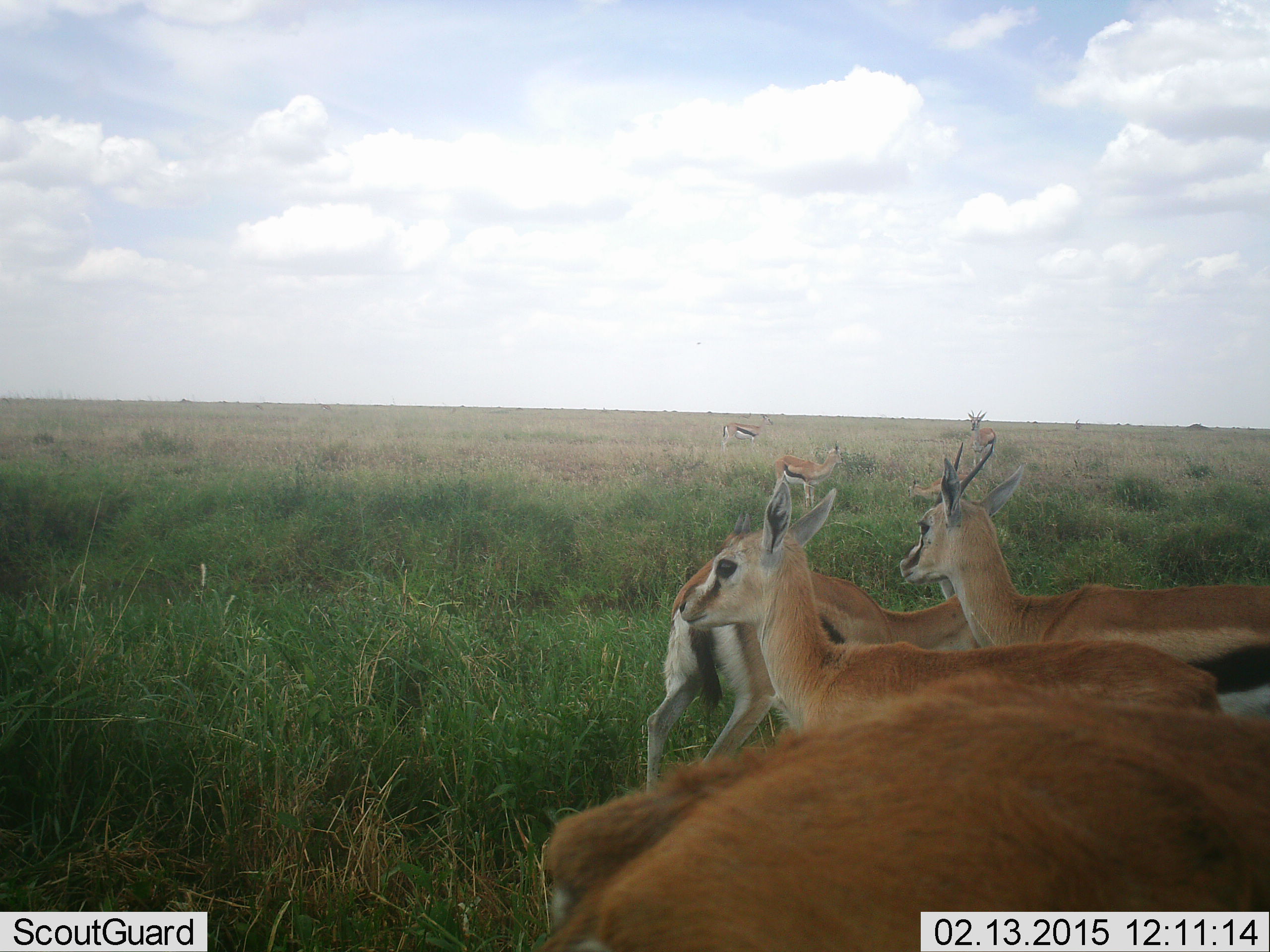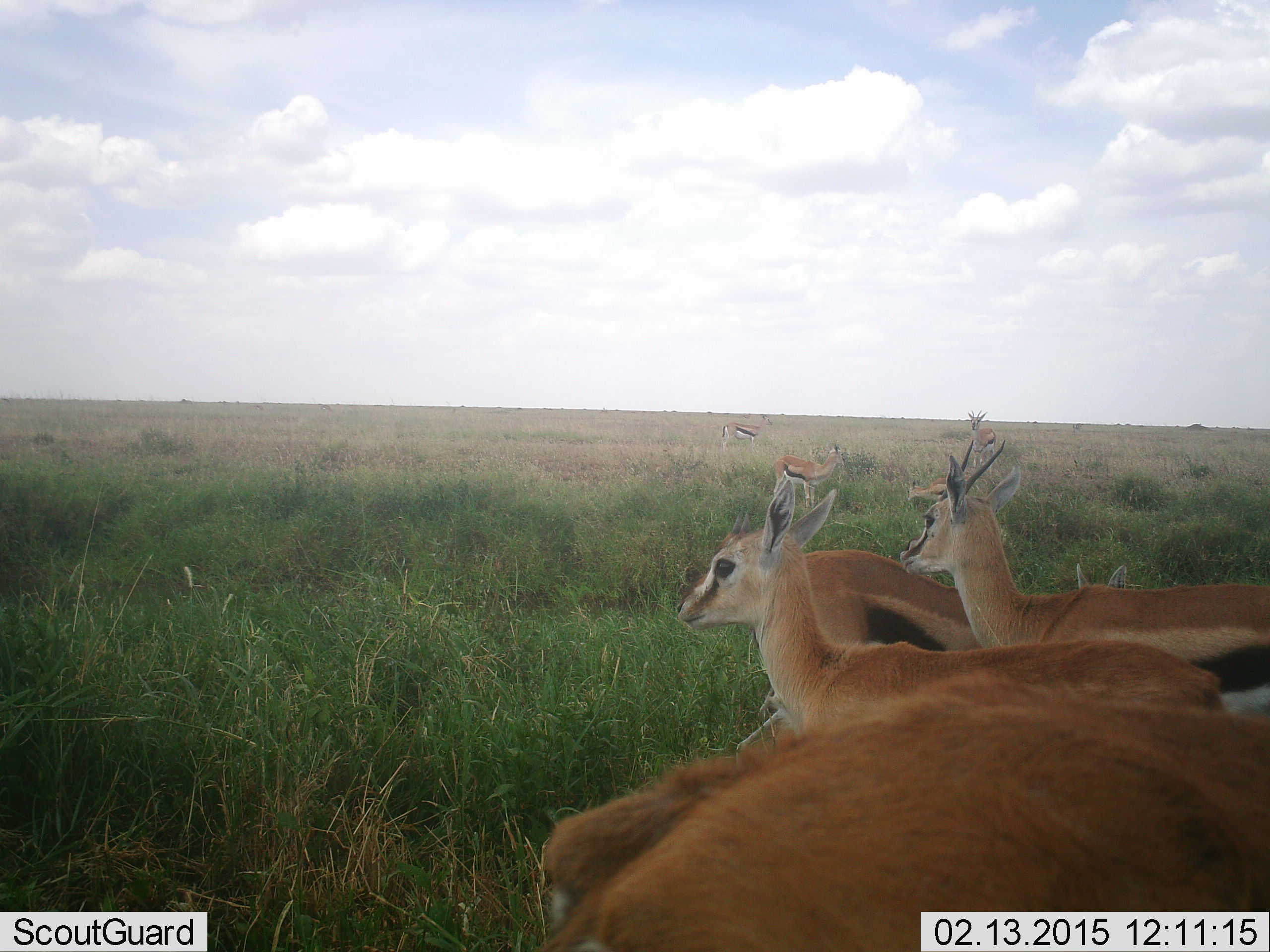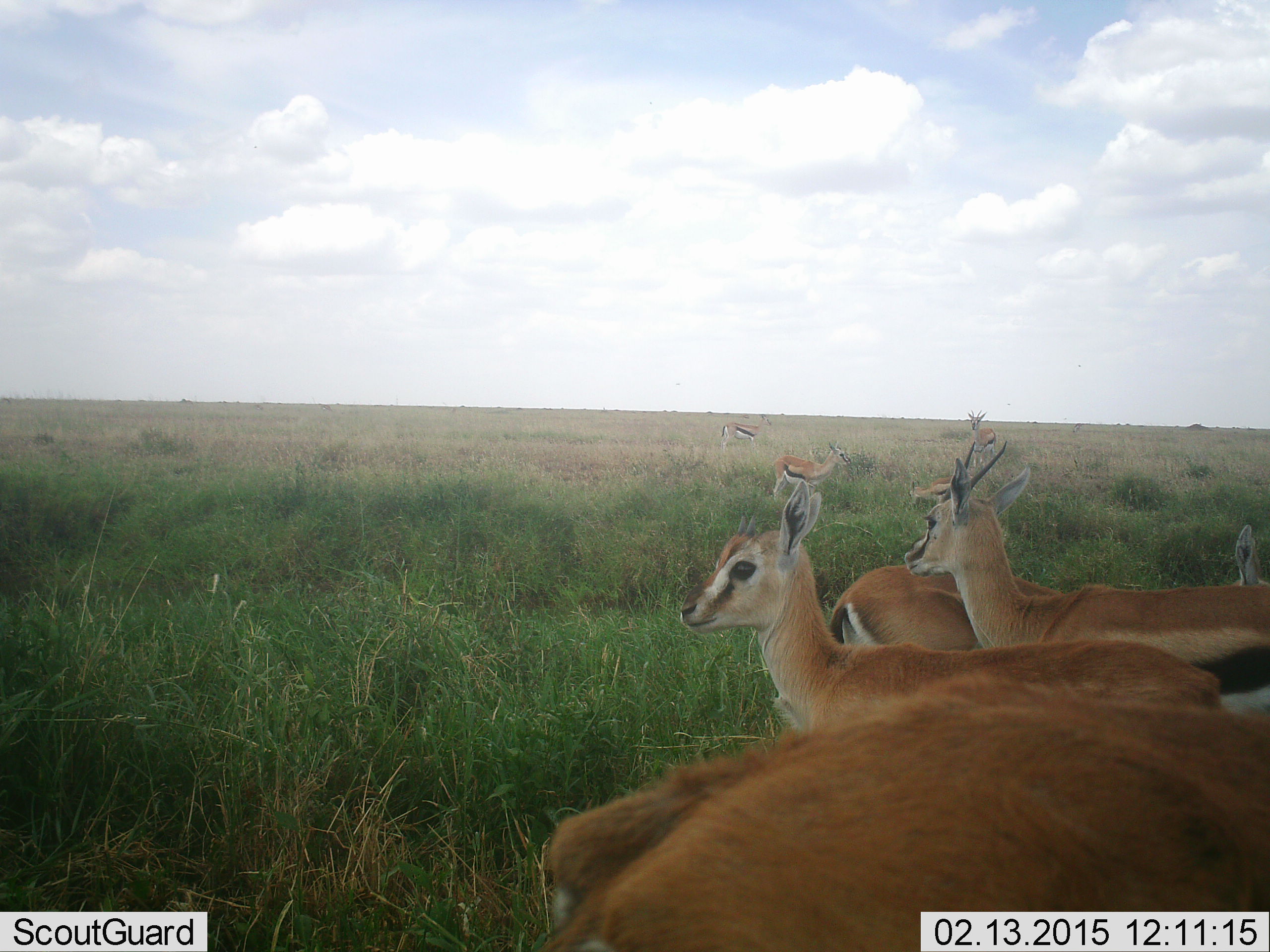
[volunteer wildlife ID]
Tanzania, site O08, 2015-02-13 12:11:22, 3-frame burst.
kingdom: Animalia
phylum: Chordata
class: Mammalia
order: Artiodactyla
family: Bovidae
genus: Eudorcas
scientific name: Eudorcas thomsonii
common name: thomson's gazelle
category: gazellethomsons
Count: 7.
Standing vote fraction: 100%.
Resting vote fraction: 10%.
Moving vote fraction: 50%.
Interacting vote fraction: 0%.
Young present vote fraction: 10%.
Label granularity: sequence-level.